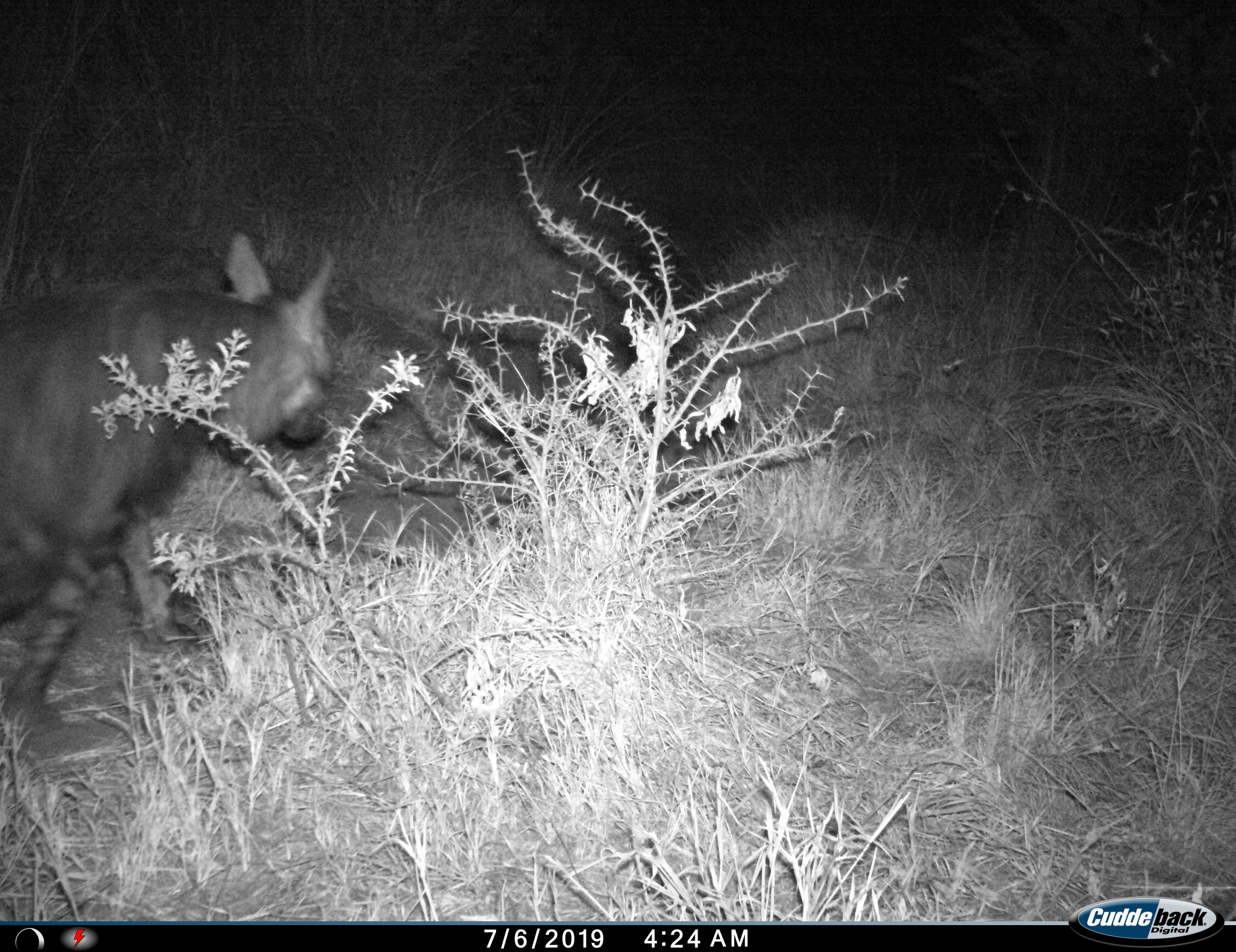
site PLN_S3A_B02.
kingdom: Animalia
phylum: Chordata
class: Mammalia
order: Carnivora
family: Hyaenidae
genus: Parahyaena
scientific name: Parahyaena brunnea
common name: brown hyena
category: hyenabrown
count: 1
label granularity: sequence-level